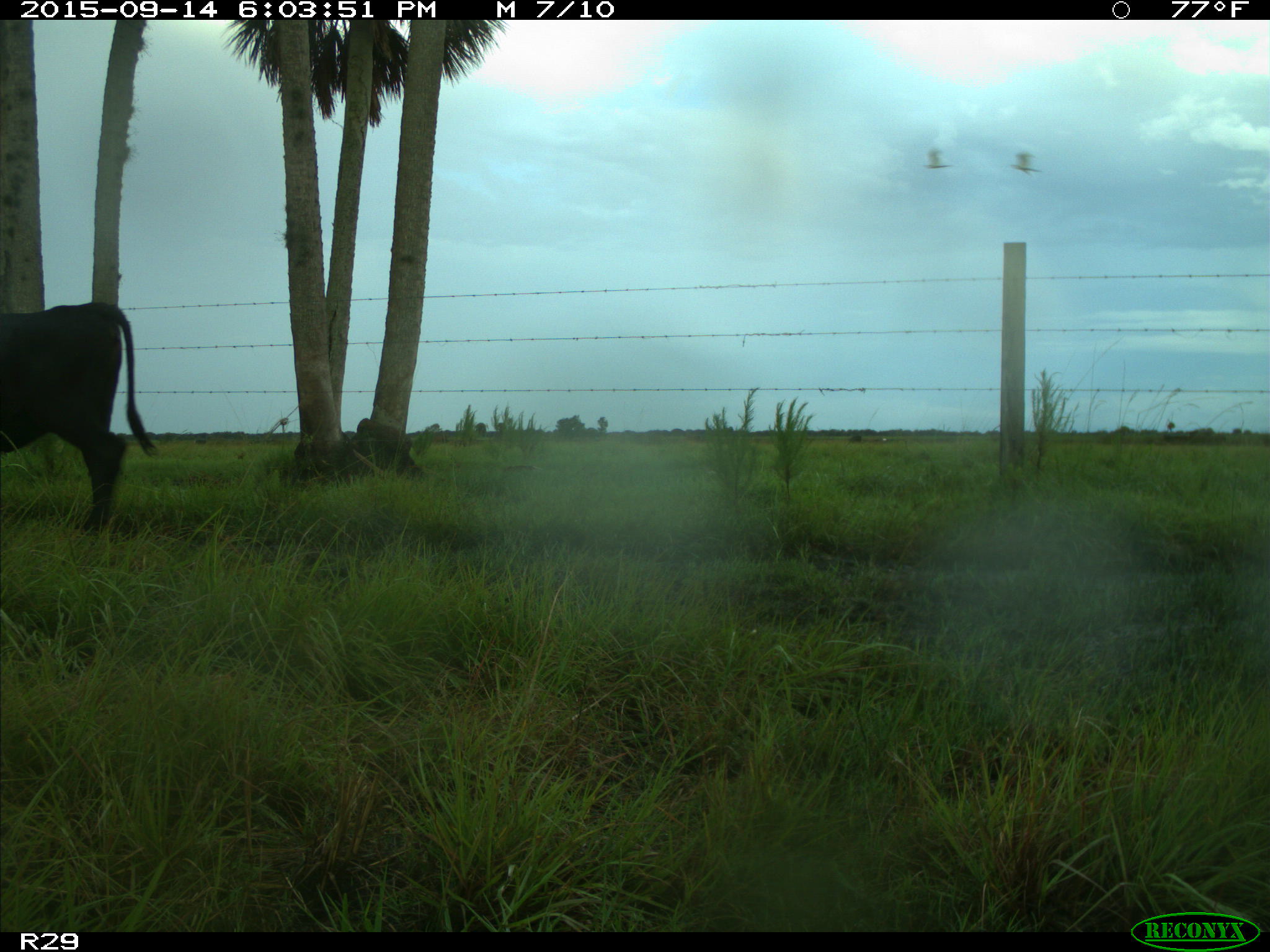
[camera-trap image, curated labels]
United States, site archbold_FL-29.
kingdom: Animalia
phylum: Chordata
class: Mammalia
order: Artiodactyla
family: Bovidae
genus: Bos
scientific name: Bos taurus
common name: domestic cow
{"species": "Bos taurus (domestic cow)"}